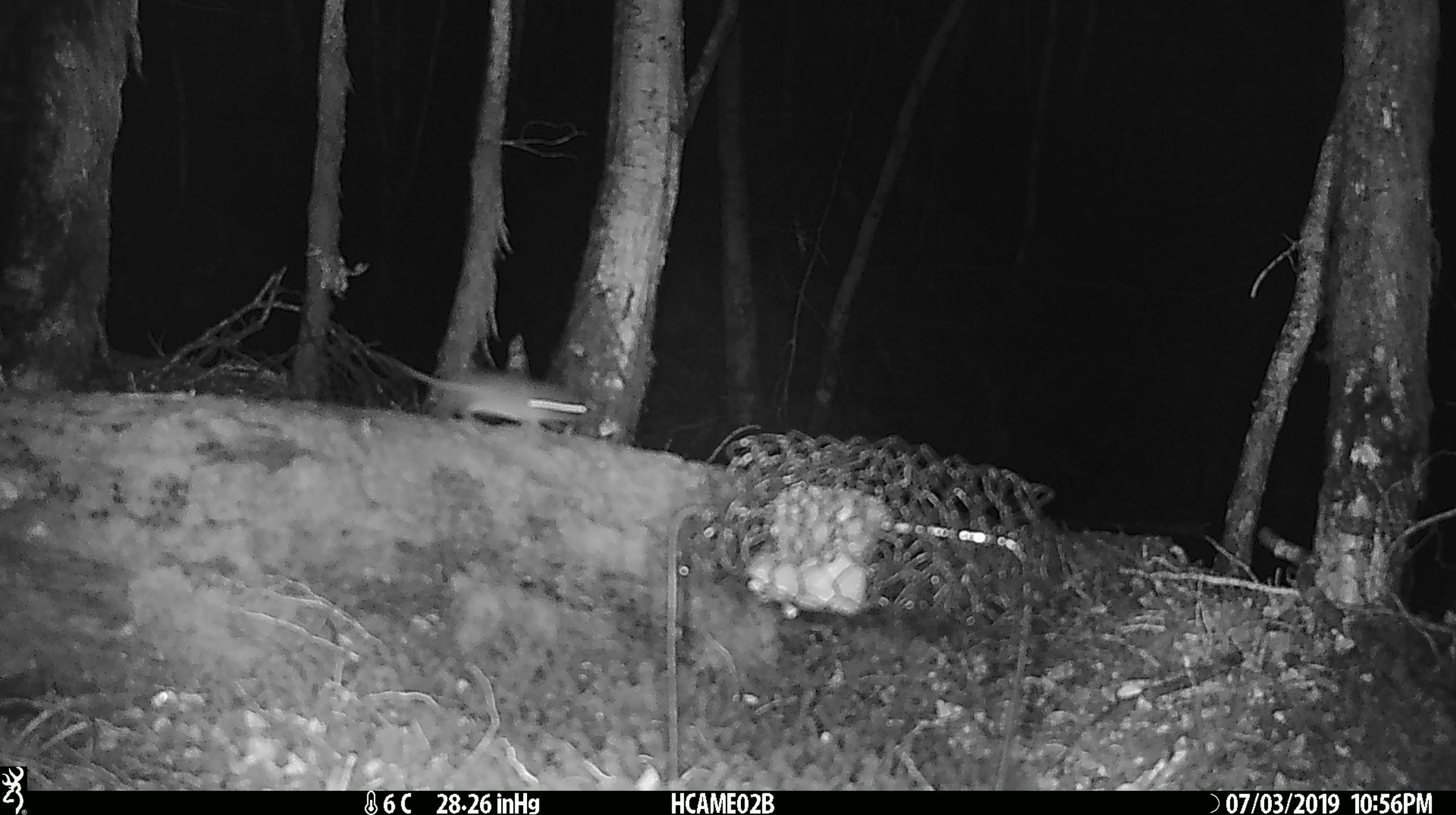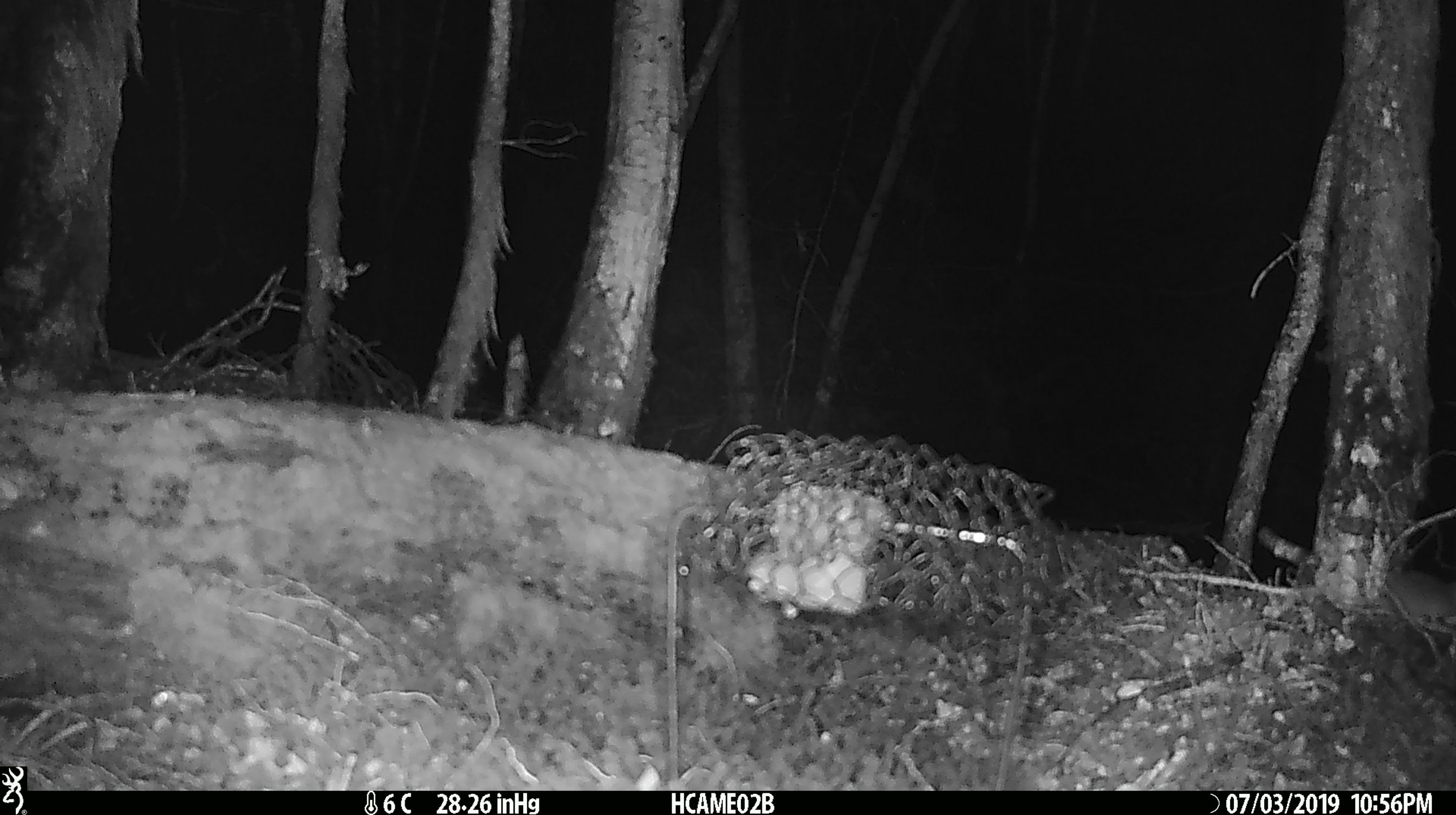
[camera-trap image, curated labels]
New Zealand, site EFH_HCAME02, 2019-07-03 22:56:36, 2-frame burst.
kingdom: Animalia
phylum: Chordata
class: Mammalia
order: Rodentia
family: Muridae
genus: Mus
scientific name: Mus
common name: mouse